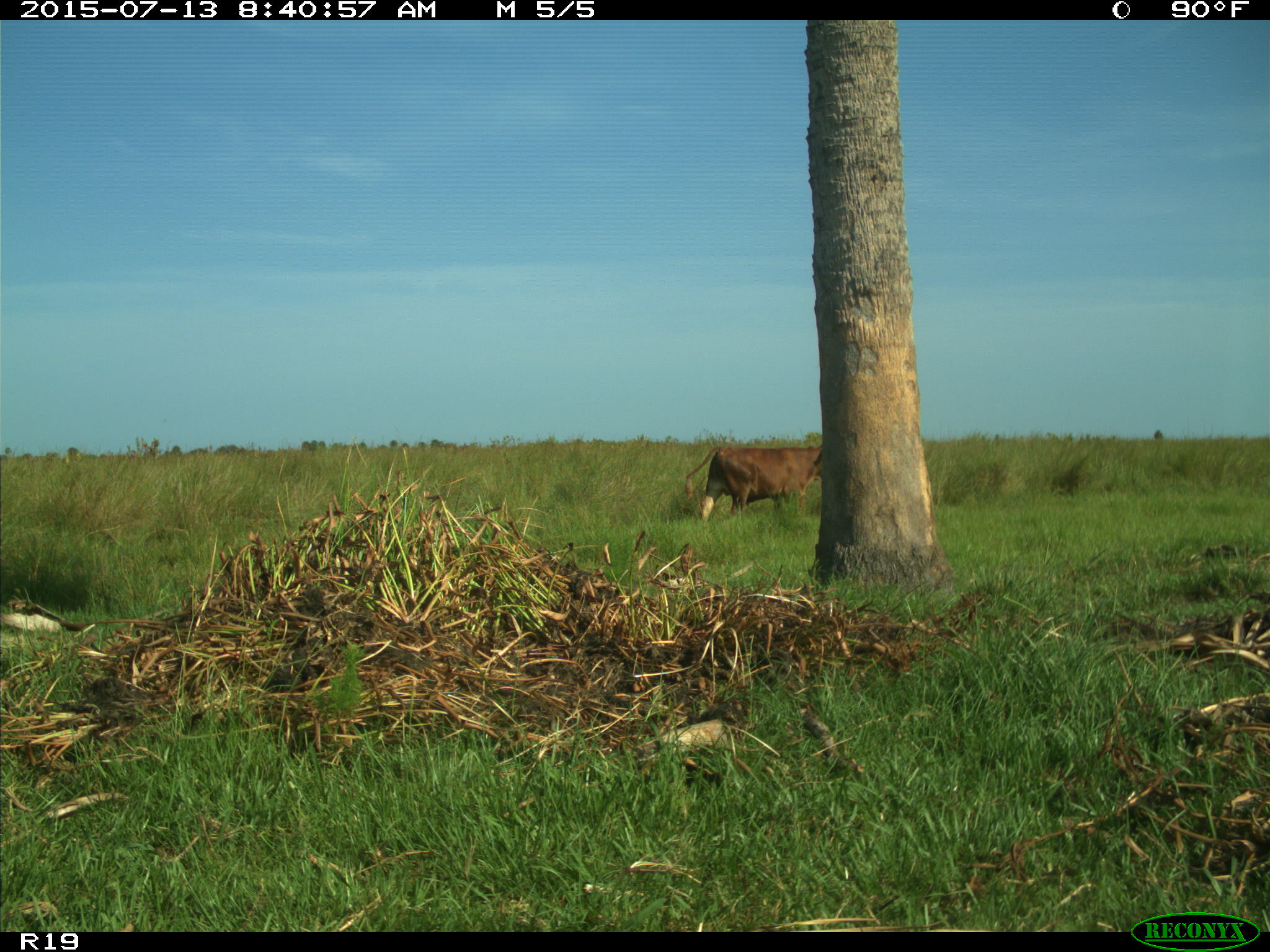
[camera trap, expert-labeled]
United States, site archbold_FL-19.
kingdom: Animalia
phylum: Chordata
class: Mammalia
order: Artiodactyla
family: Bovidae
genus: Bos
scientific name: Bos taurus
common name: domestic cow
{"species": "Bos taurus (domestic cow)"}